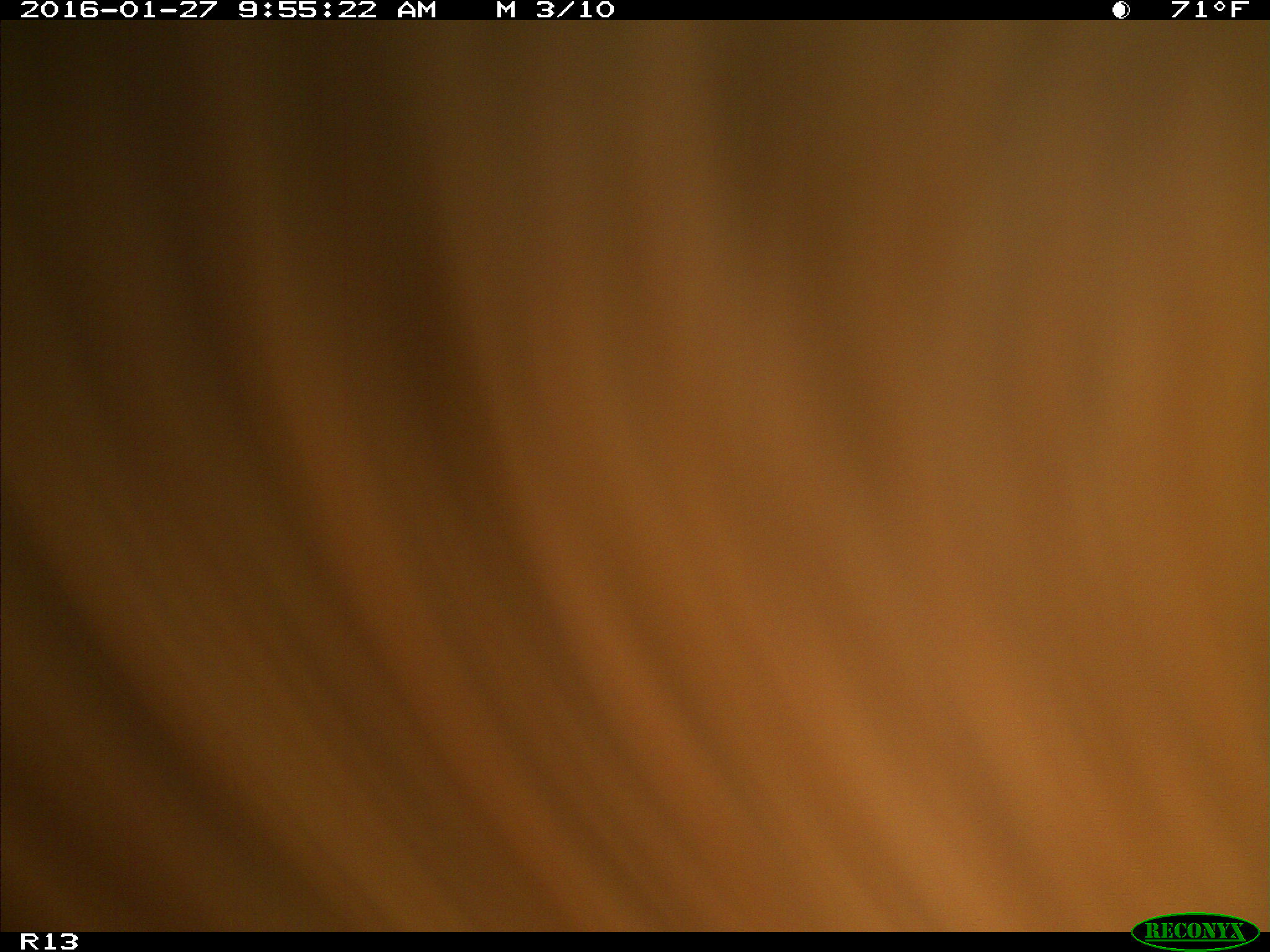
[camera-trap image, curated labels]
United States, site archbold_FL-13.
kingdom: Animalia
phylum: Chordata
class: Mammalia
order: Artiodactyla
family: Bovidae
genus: Bos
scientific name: Bos taurus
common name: domestic cow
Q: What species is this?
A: Bos taurus (domestic cow).